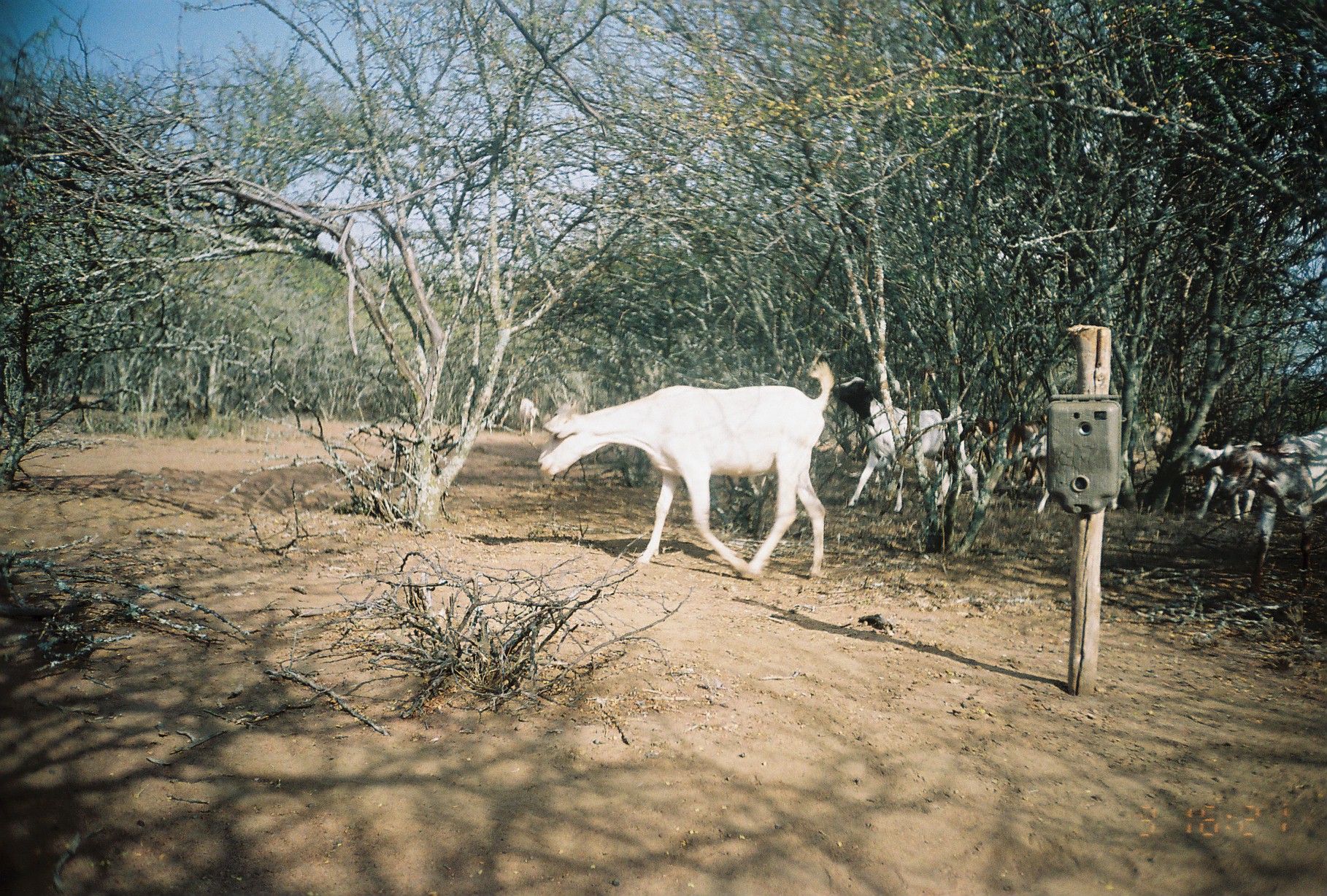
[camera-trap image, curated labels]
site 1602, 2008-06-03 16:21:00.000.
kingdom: Animalia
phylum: Chordata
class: Mammalia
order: Artiodactyla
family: Bovidae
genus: Capra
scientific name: Capra aegagrus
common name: wild goat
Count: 6.